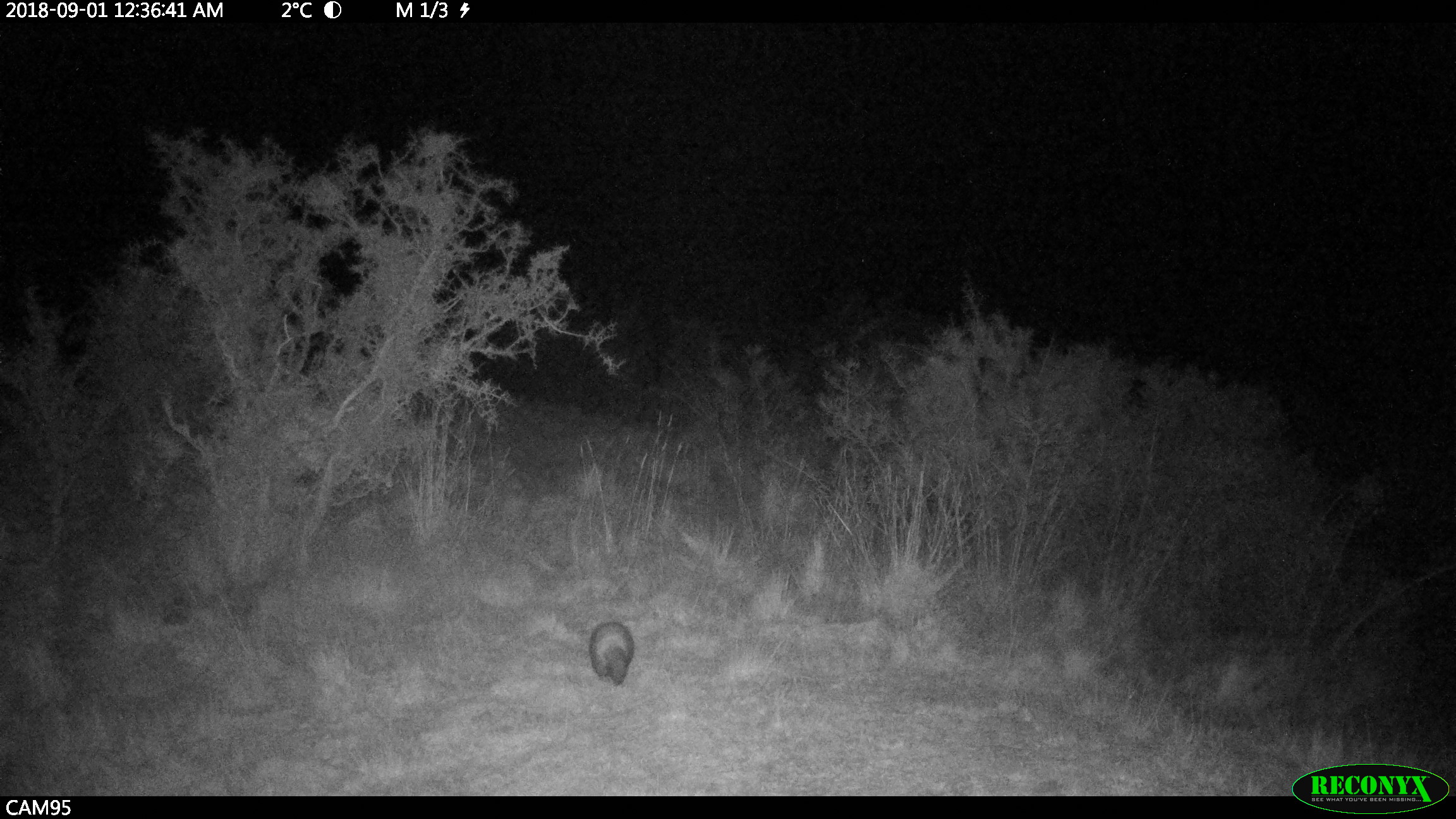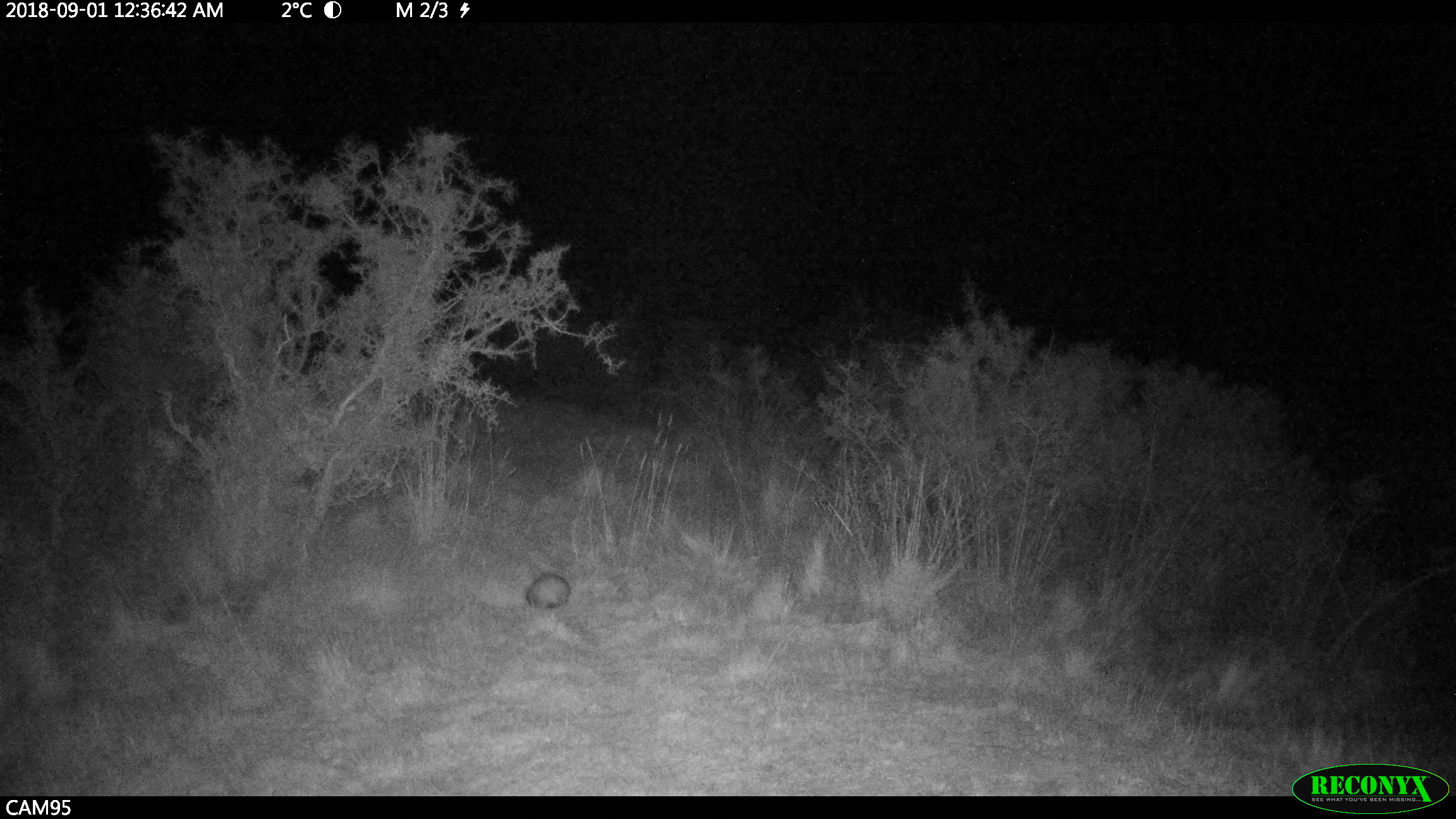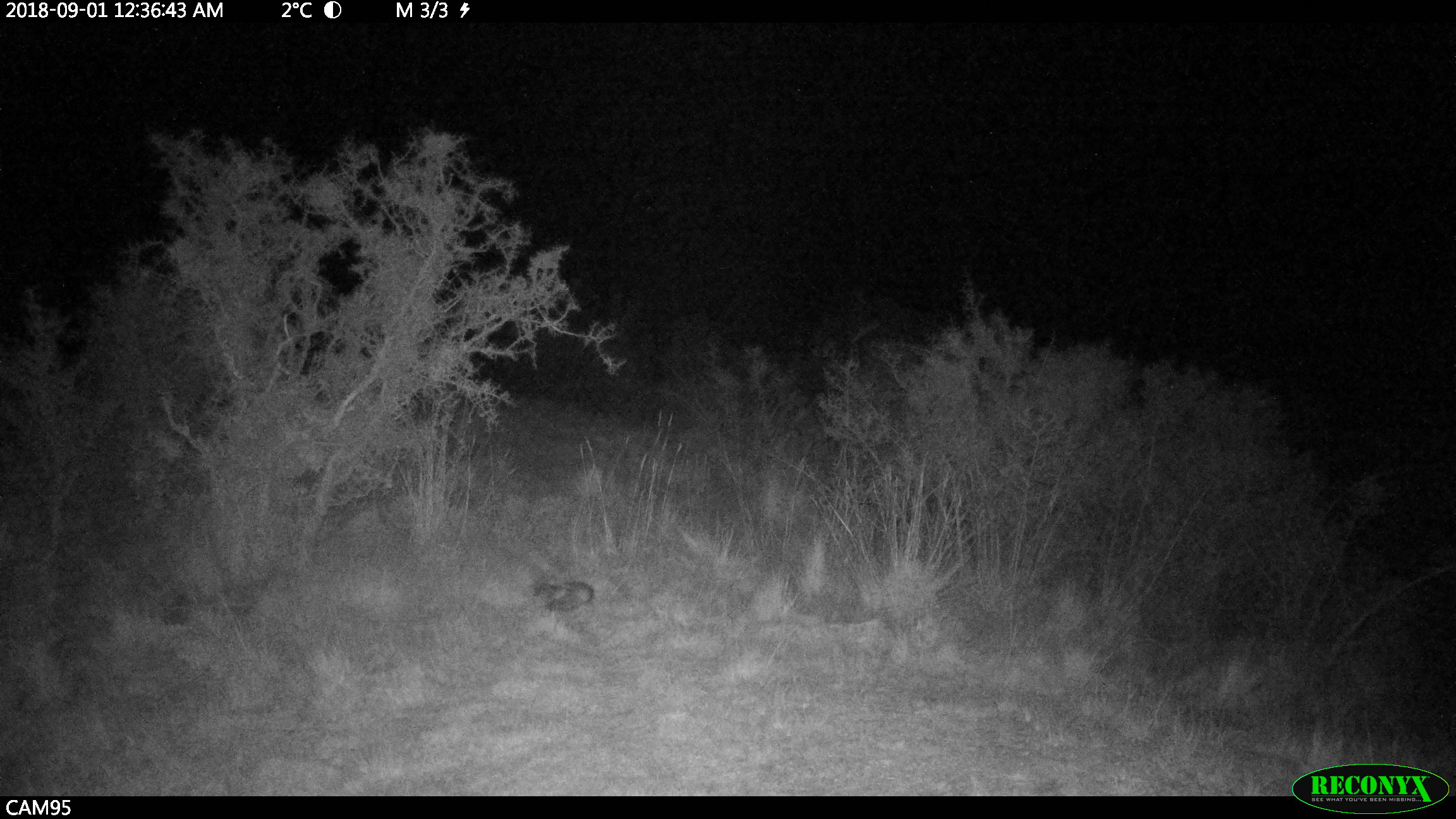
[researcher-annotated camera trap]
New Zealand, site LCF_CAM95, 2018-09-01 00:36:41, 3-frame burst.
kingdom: Animalia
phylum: Chordata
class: Mammalia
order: Carnivora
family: Mustelidae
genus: Mustela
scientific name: Mustela furo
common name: ferret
Ferret (Mustela furo).